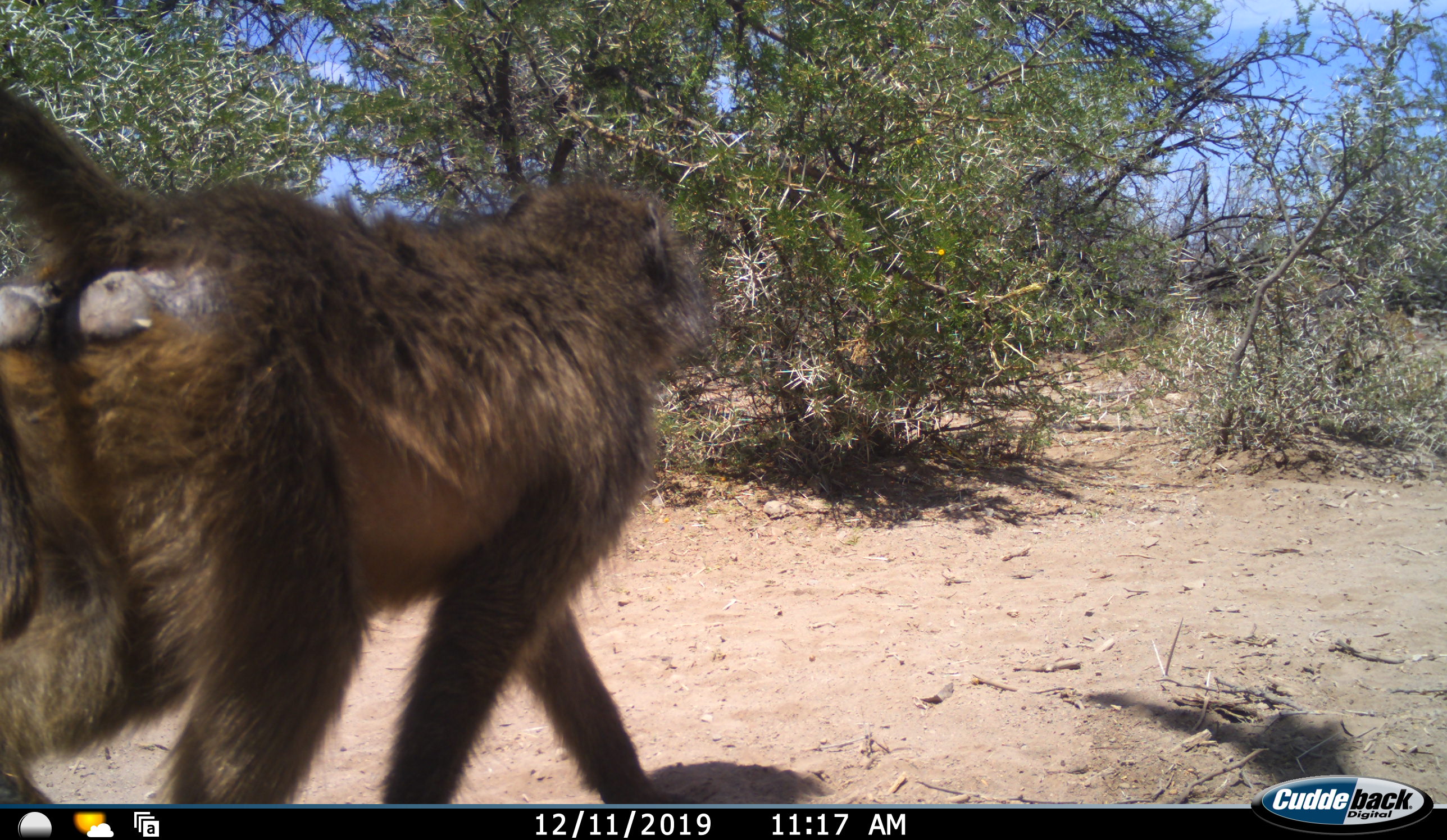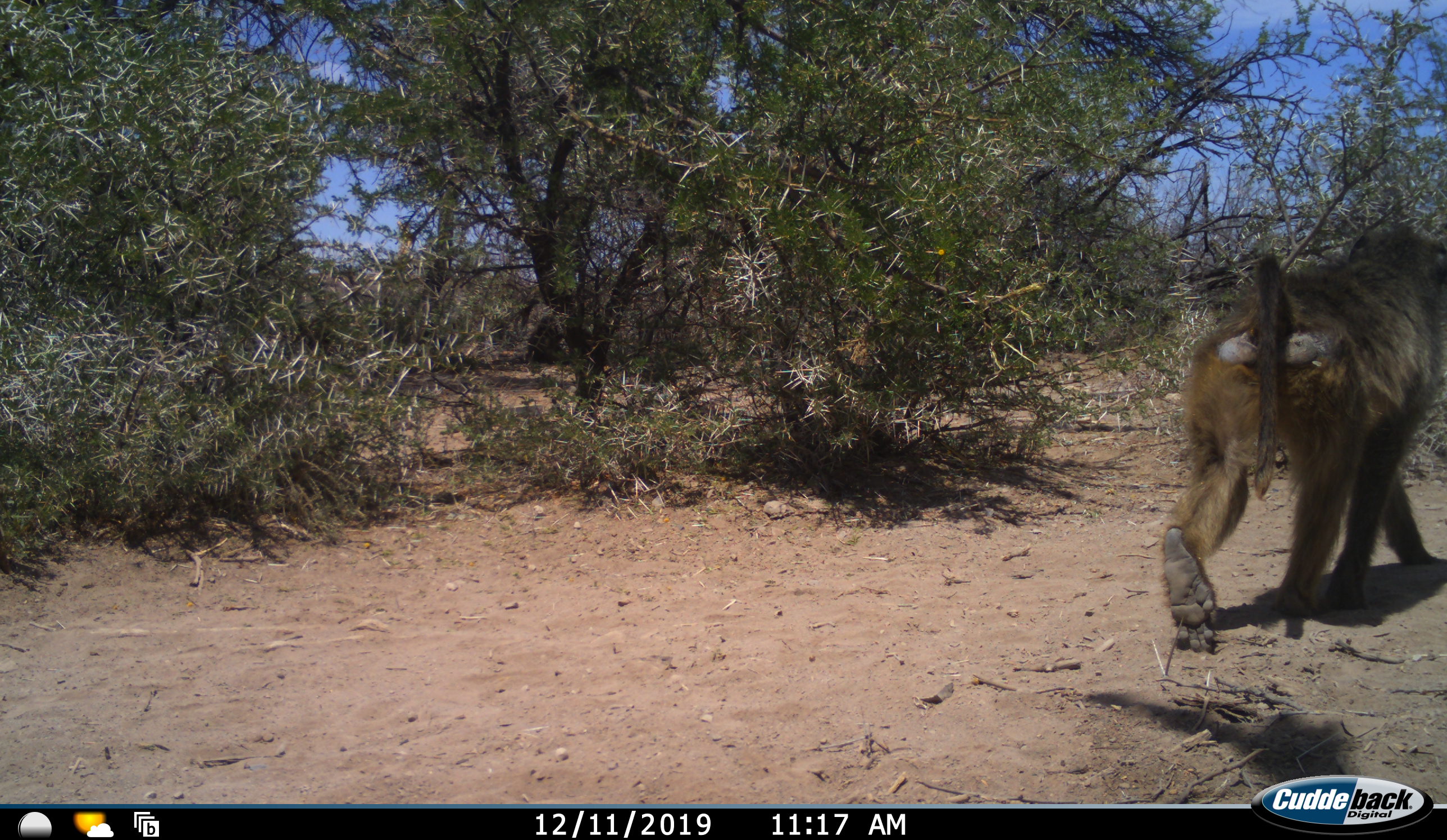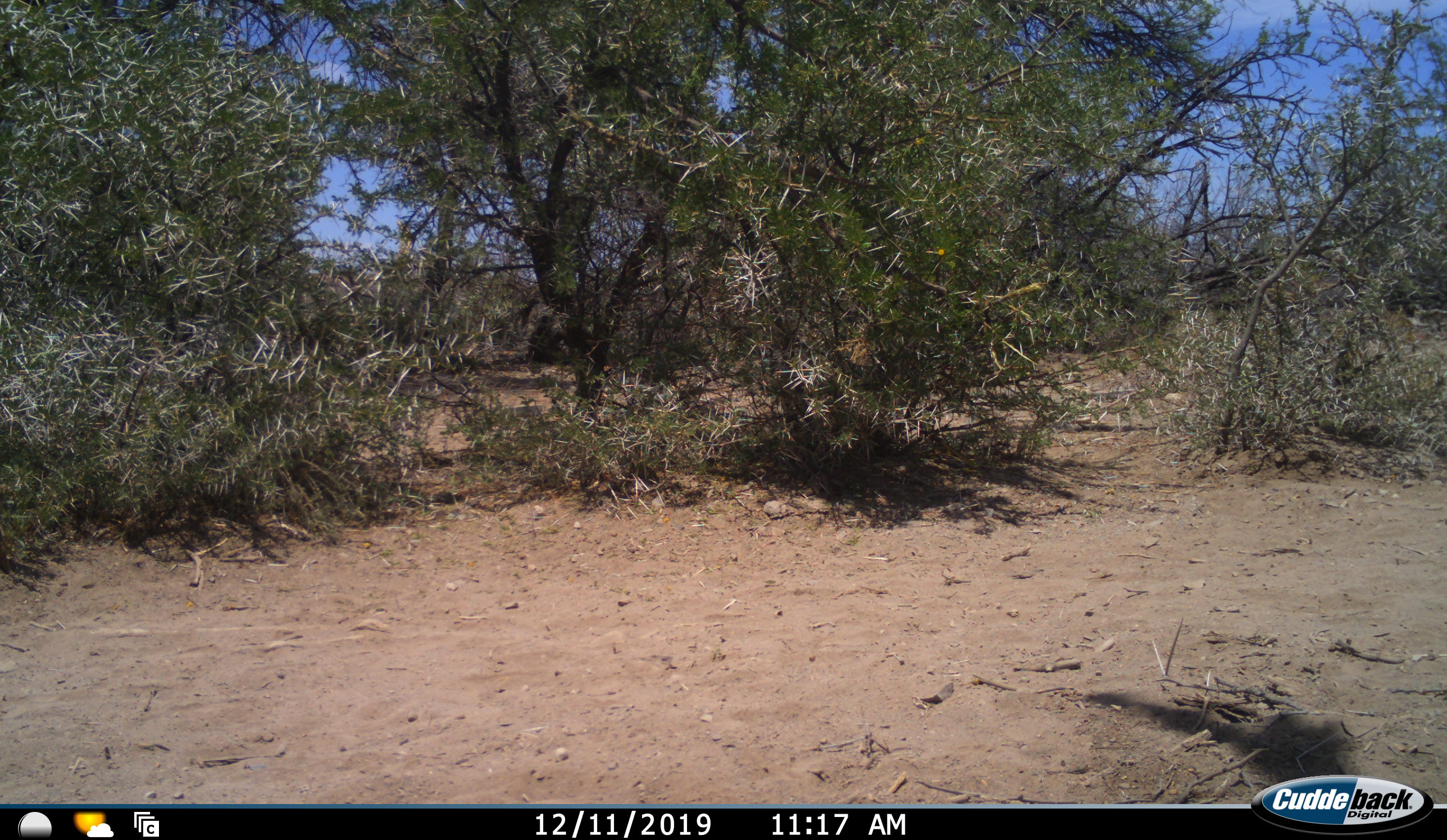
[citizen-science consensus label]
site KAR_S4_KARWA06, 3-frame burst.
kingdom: Animalia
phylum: Chordata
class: Mammalia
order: Primates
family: Cercopithecidae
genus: Papio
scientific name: Papio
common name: baboon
Baboon (Papio), count 1. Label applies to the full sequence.